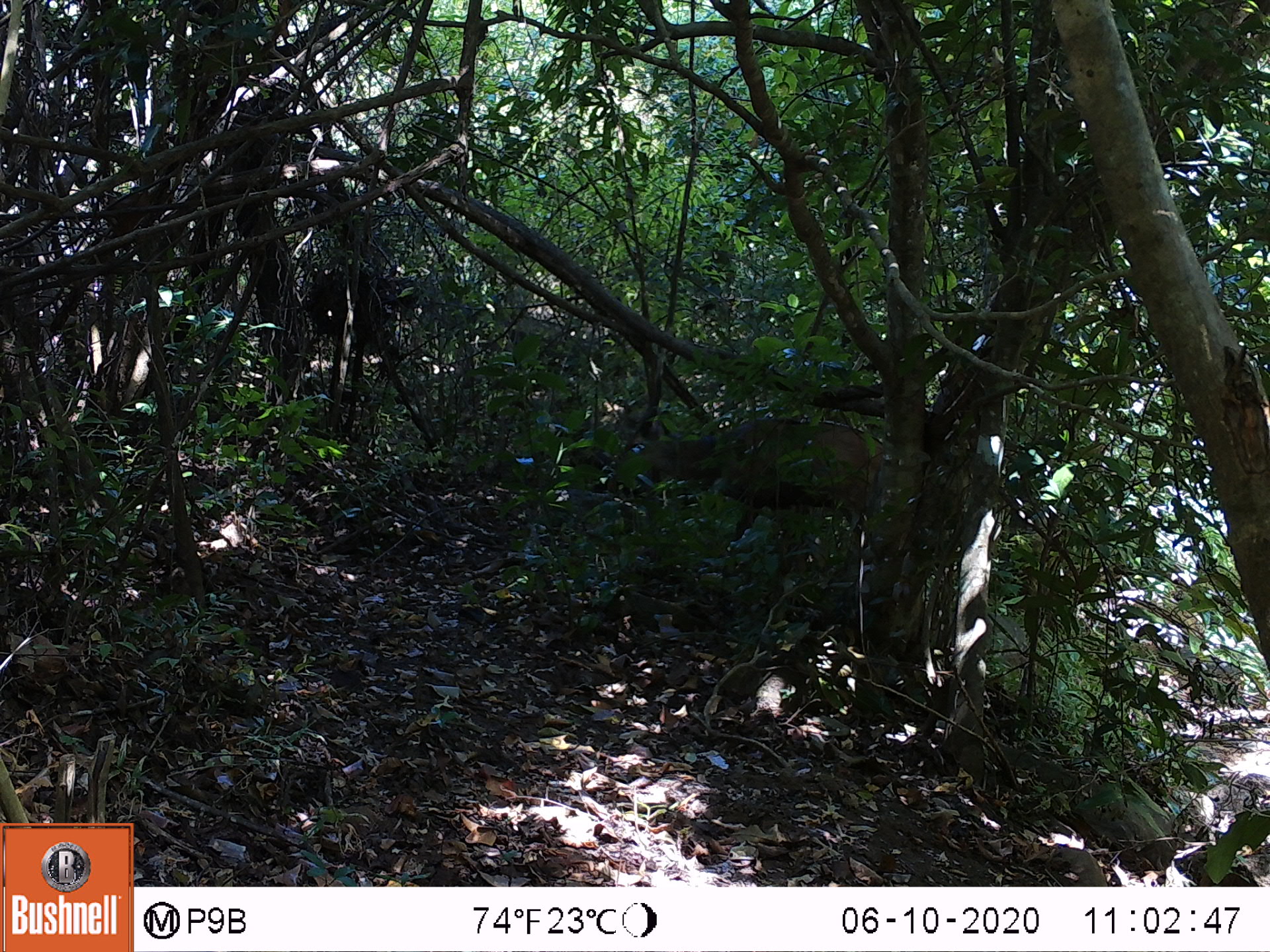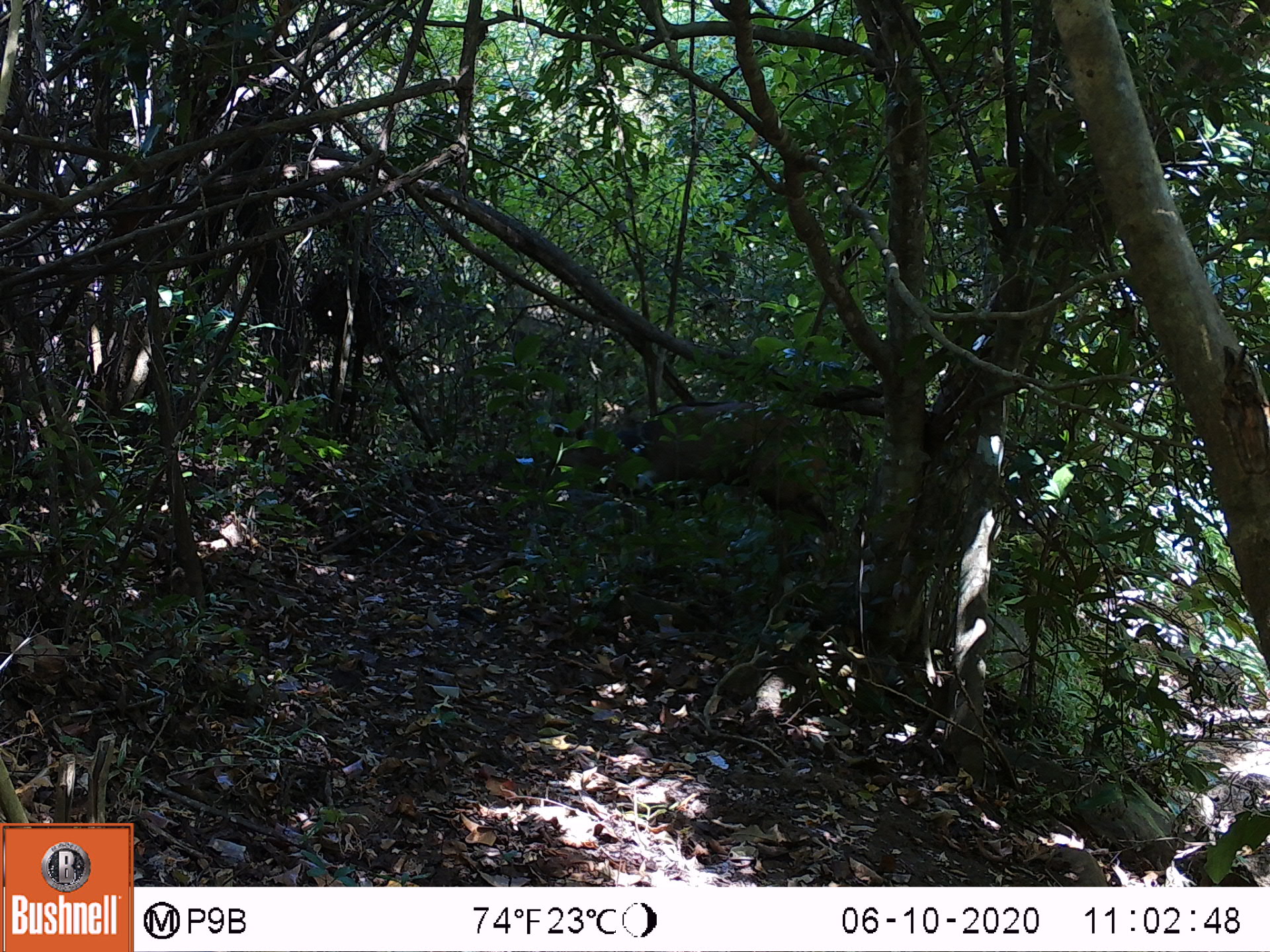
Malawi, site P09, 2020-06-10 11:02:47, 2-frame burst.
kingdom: Animalia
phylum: Chordata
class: Mammalia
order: Artiodactyla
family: Bovidae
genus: Tragelaphus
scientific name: Tragelaphus sylvaticus sylvaticus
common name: cape bushbuck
Cape bushbuck (Tragelaphus sylvaticus sylvaticus), count 1.